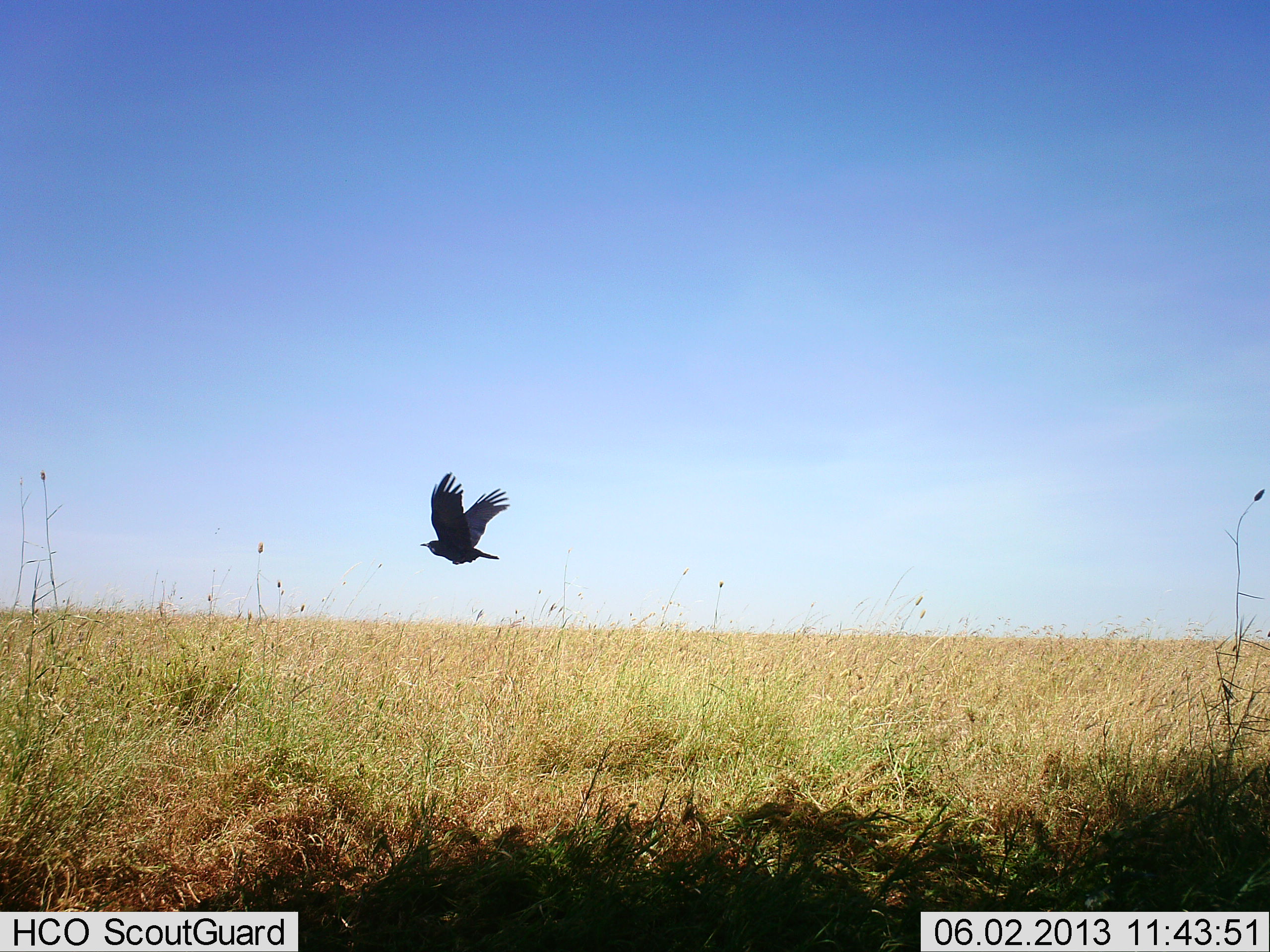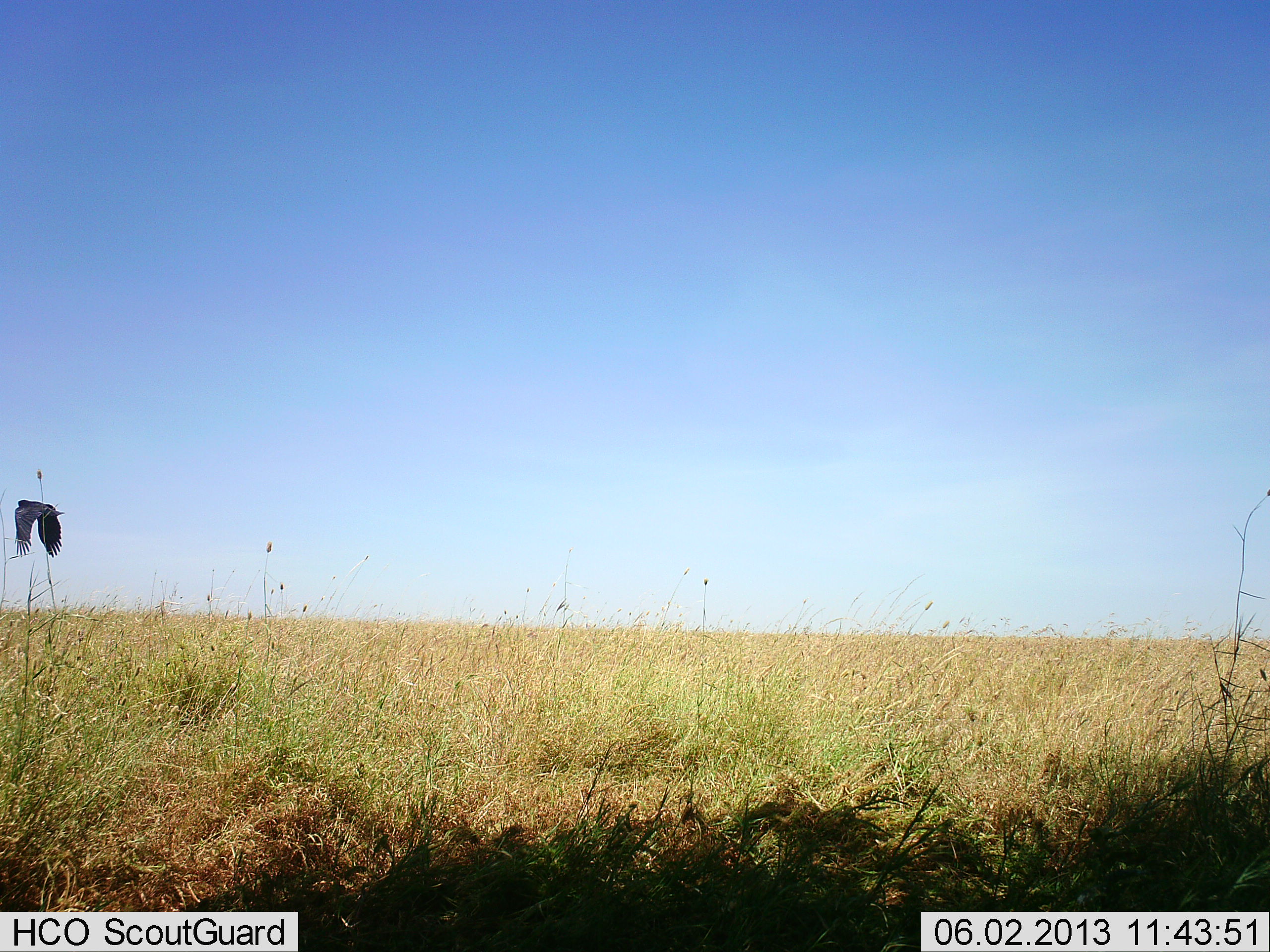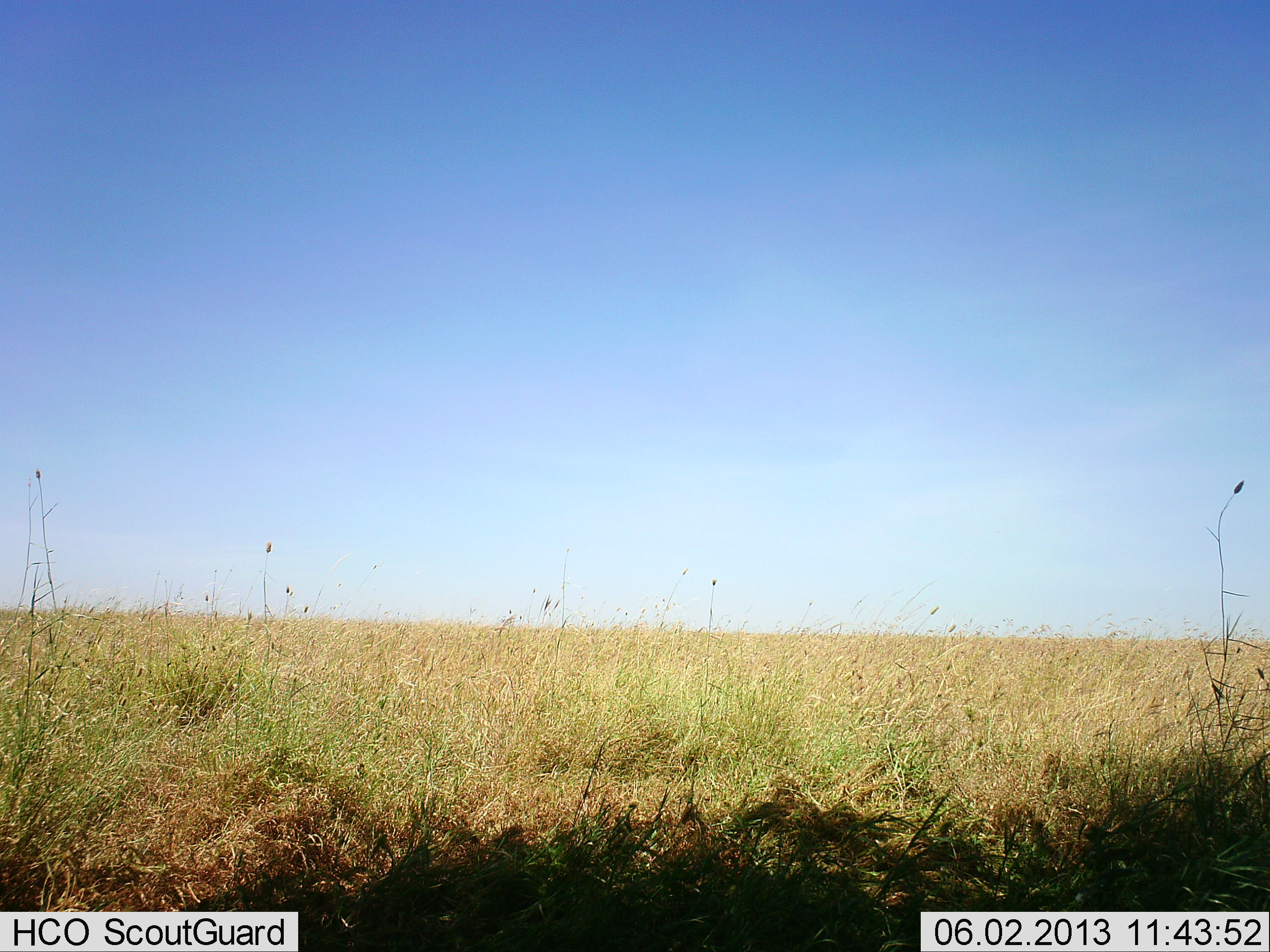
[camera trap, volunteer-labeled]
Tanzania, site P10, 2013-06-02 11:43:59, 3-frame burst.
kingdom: Animalia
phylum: Chordata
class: Aves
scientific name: Aves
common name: bird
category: otherbird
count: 1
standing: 0%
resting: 0%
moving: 100%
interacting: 0%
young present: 0%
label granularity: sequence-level